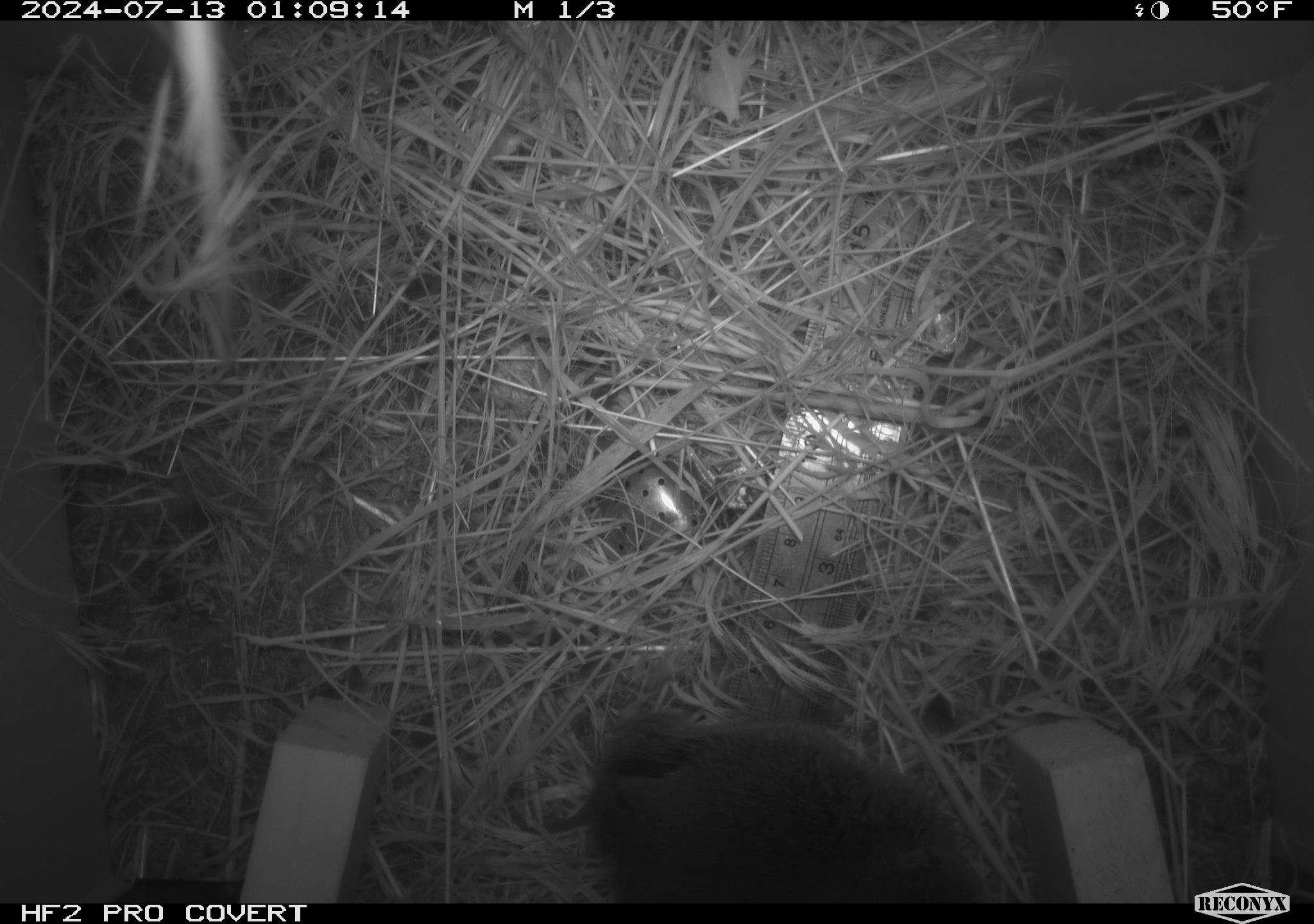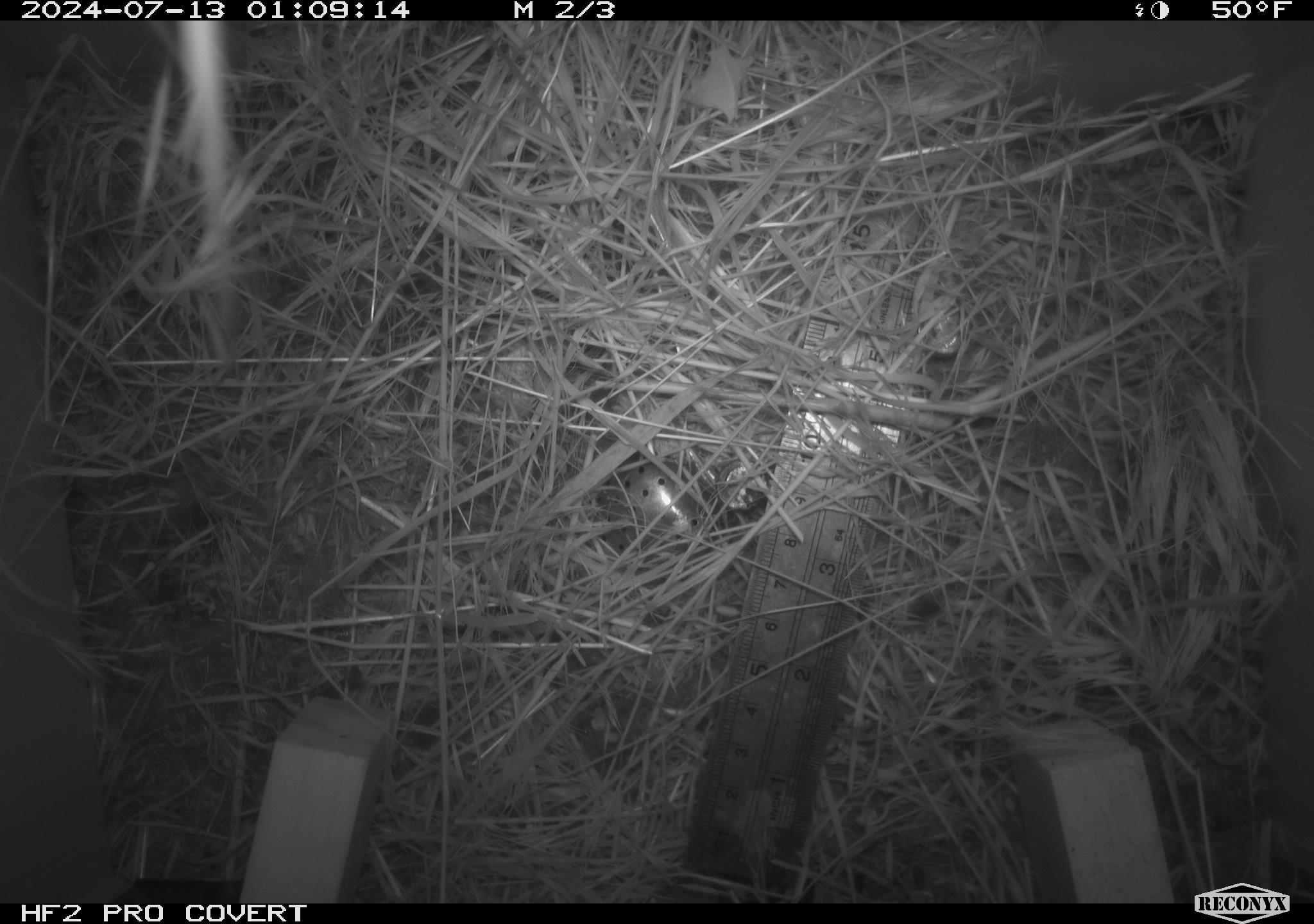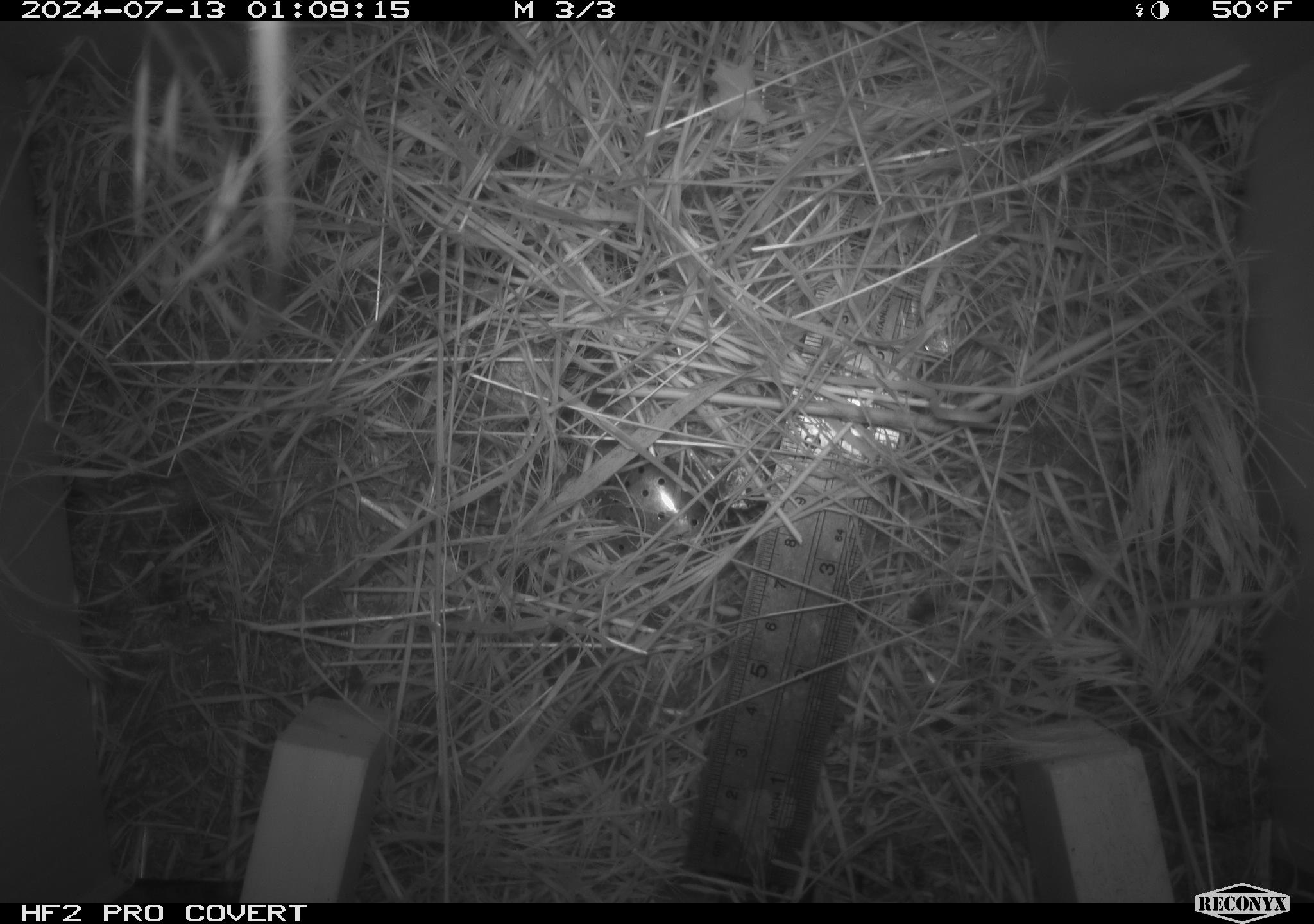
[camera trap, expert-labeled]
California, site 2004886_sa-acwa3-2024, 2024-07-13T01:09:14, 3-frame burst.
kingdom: Animalia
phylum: Chordata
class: Mammalia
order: Rodentia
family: Cricetidae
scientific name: Arvicolinae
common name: voles, lemmings, and muskrats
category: arvicolinae subfamily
Arvicolinae subfamily (voles, lemmings, and muskrats) (Arvicolinae).